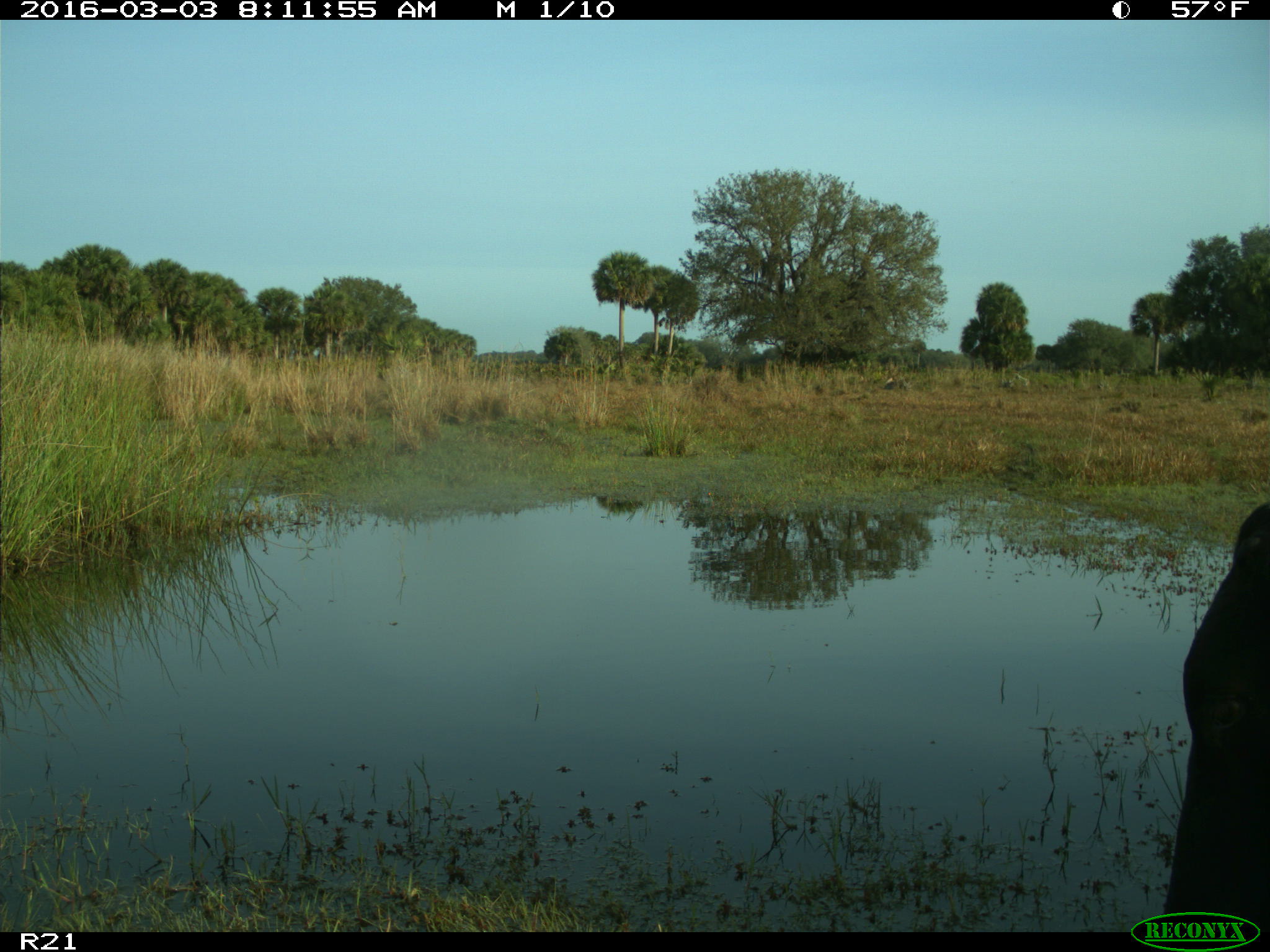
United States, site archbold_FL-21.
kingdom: Animalia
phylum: Chordata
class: Mammalia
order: Artiodactyla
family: Bovidae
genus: Bos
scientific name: Bos taurus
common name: domestic cow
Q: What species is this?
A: Bos taurus (domestic cow).